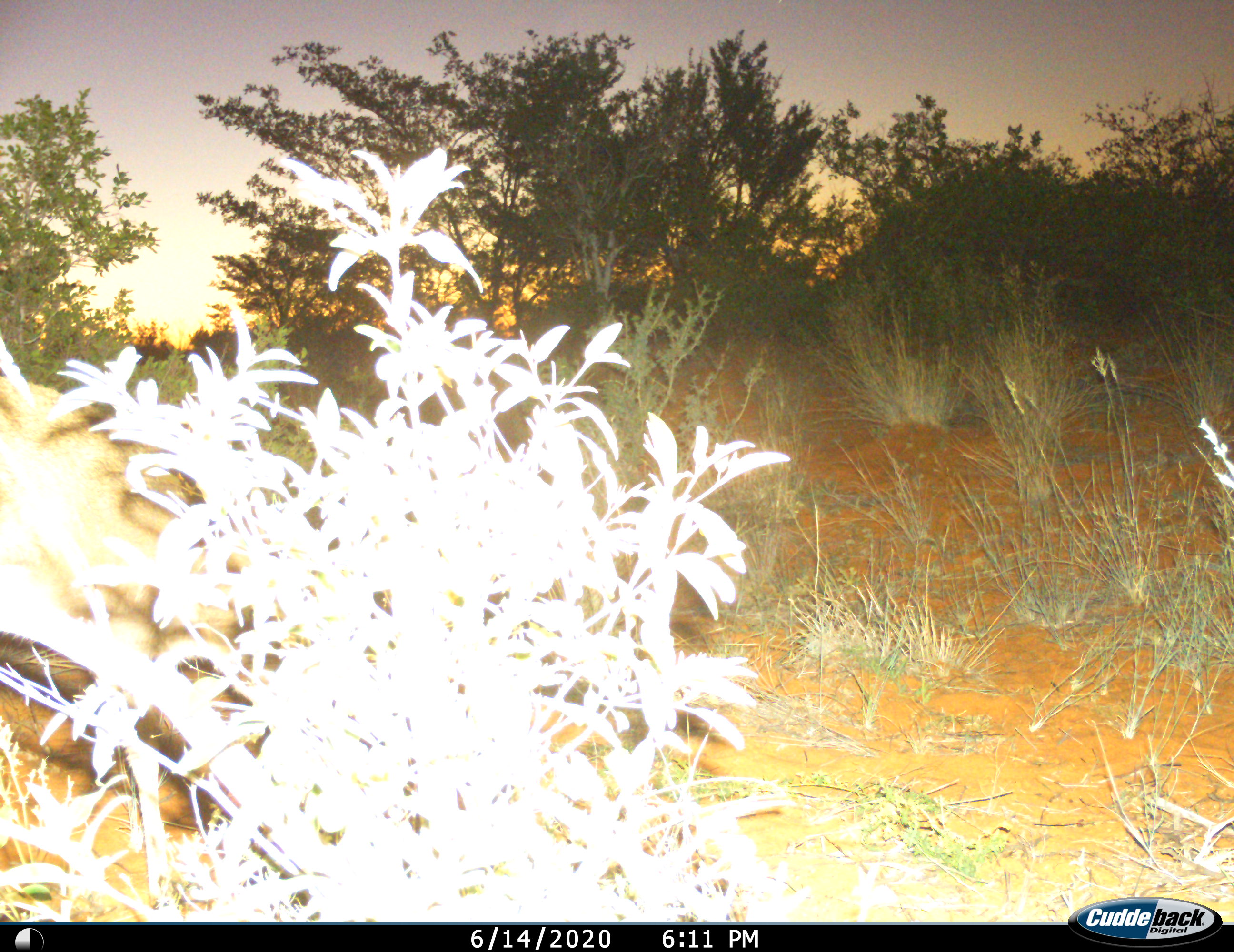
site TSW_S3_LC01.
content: unidentified animal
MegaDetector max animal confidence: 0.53